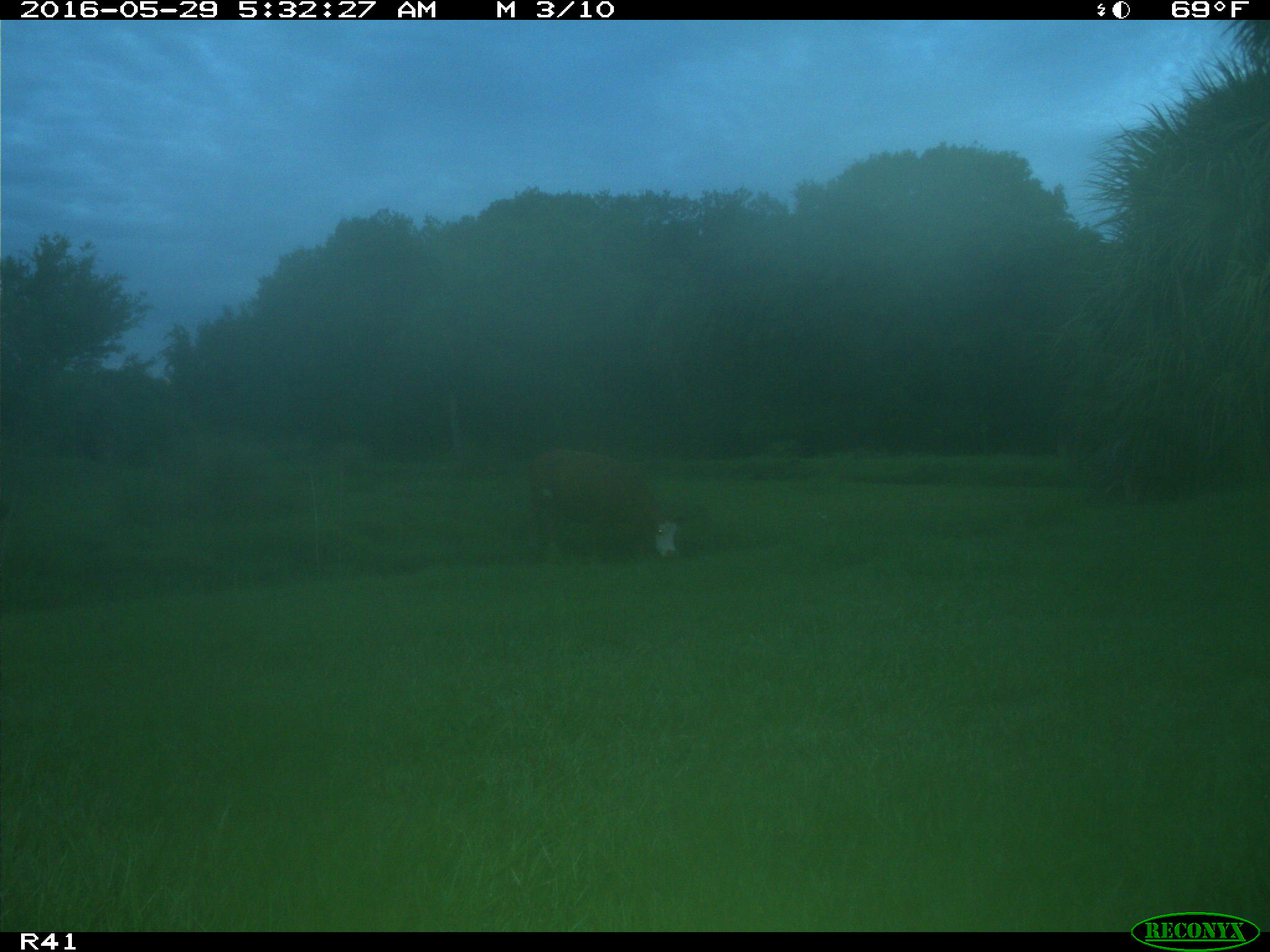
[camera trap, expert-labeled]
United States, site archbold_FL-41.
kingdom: Animalia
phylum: Chordata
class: Mammalia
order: Artiodactyla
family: Bovidae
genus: Bos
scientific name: Bos taurus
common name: domestic cow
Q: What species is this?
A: Bos taurus (domestic cow).